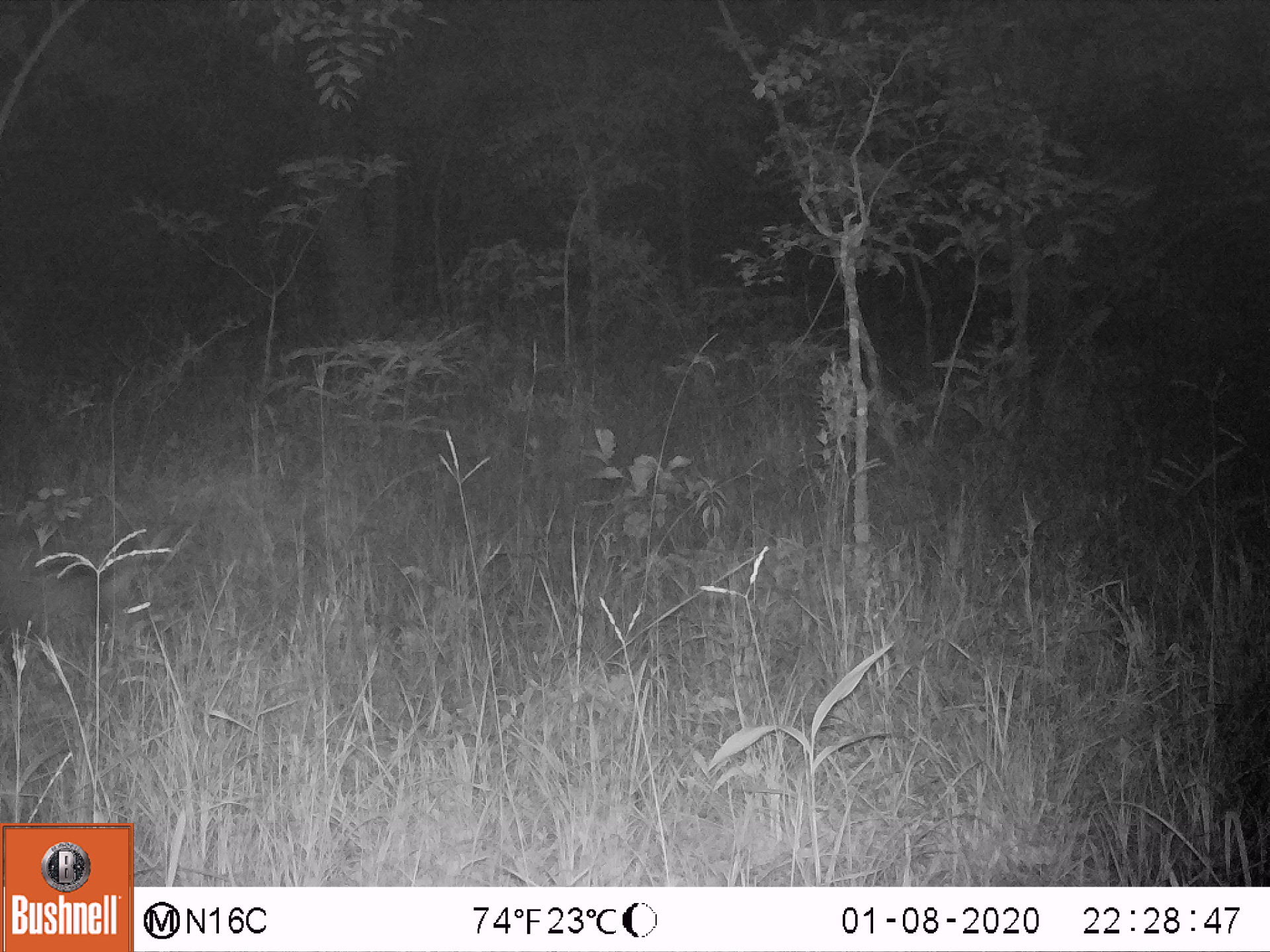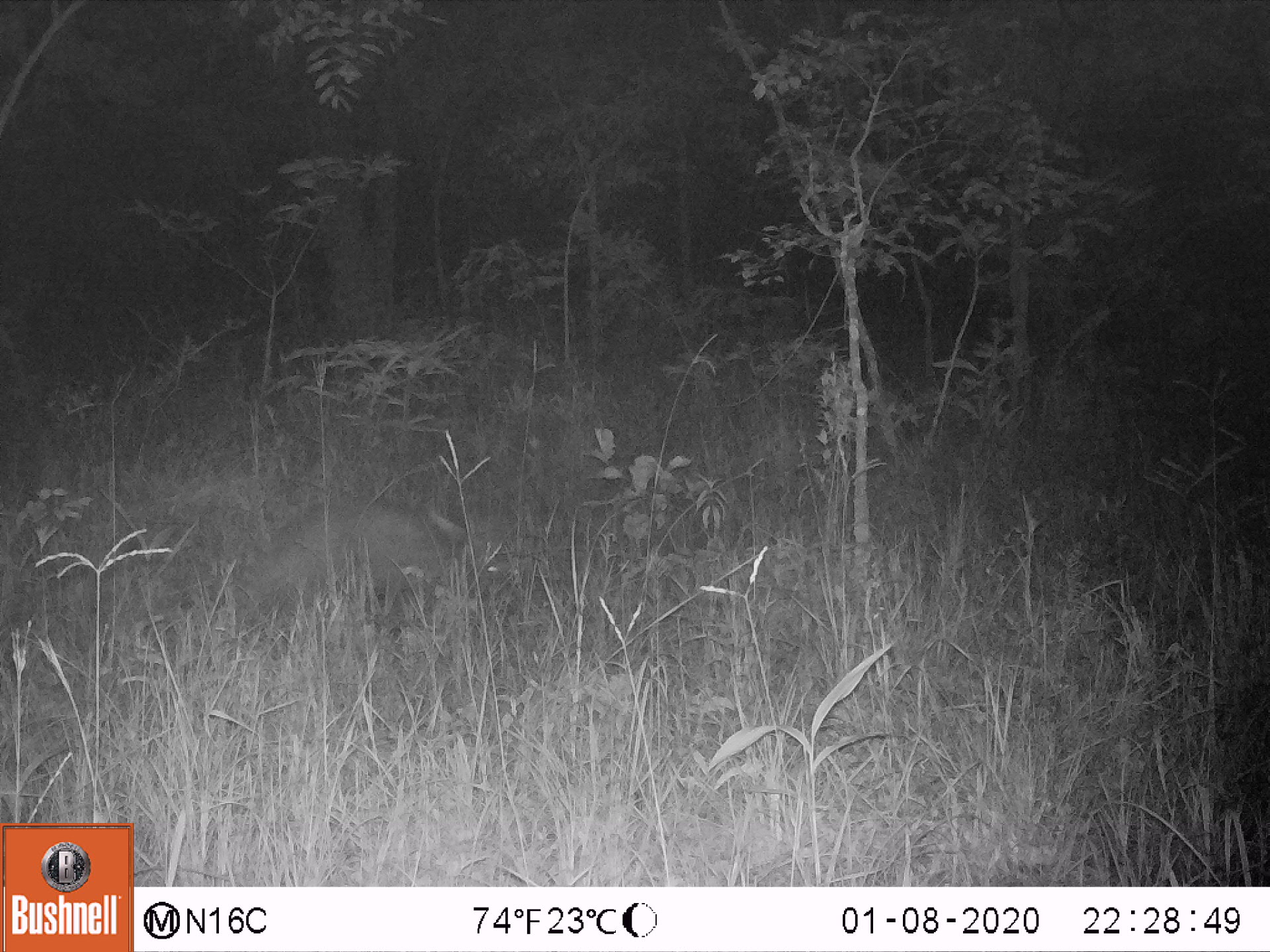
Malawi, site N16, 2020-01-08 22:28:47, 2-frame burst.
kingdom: Animalia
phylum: Chordata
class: Mammalia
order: Tubulidentata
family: Orycteropodidae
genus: Orycteropus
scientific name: Orycteropus afer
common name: aardvark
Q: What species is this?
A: Aardvark (Orycteropus afer).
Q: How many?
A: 1.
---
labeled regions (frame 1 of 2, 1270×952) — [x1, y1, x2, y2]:
aardvark: [0, 525, 177, 682]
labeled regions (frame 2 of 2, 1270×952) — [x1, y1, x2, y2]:
aardvark: [219, 503, 507, 623]